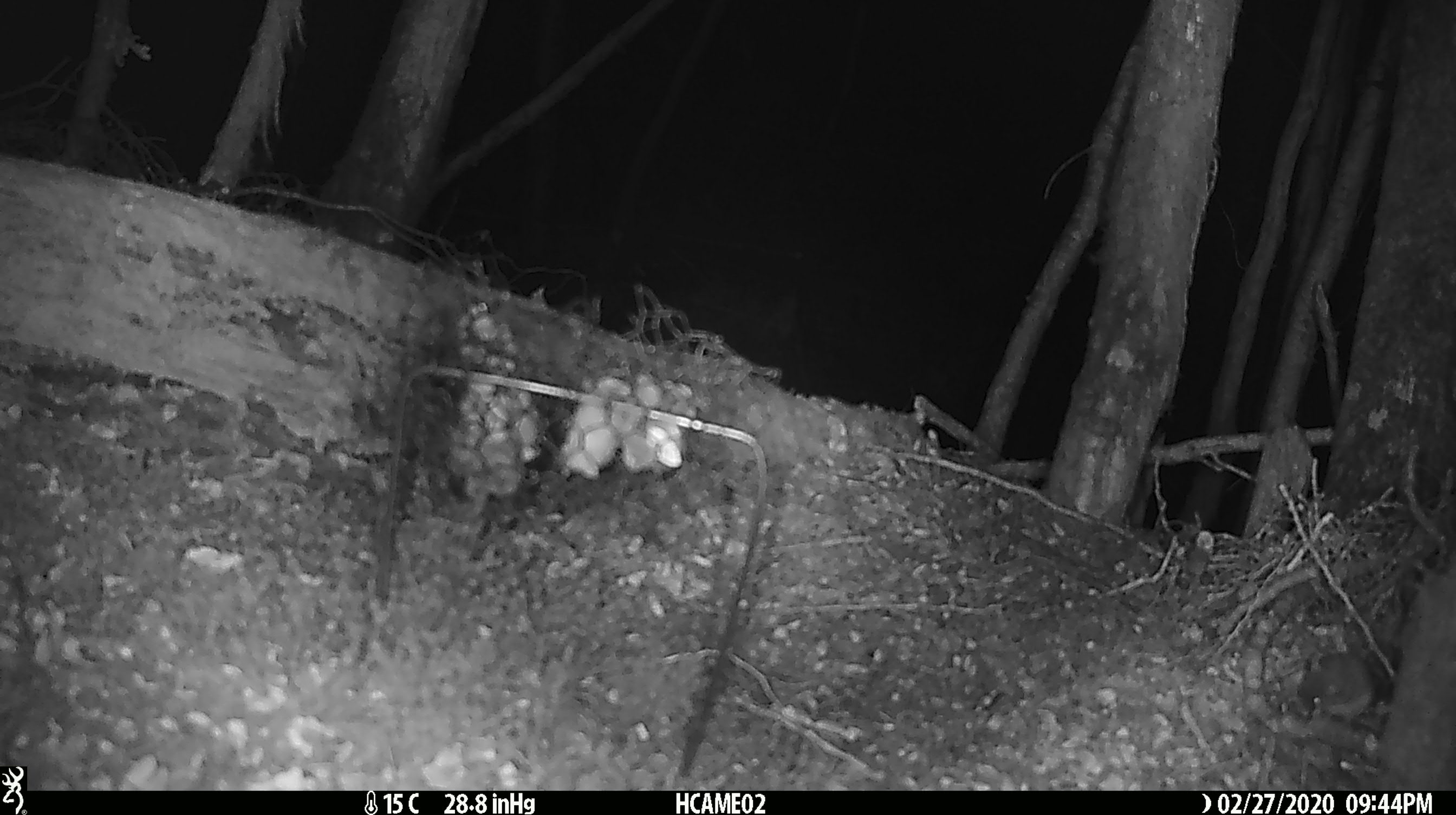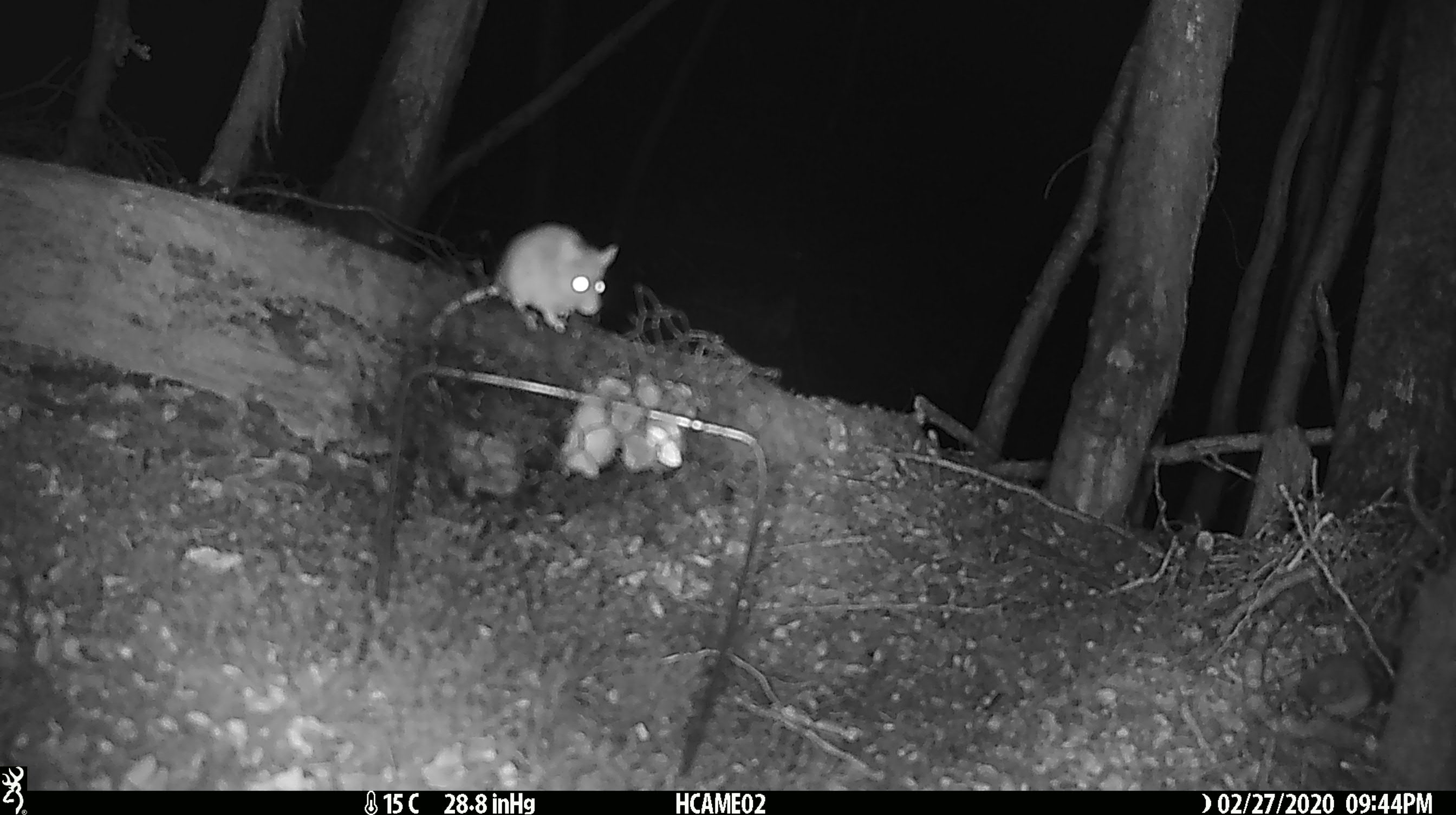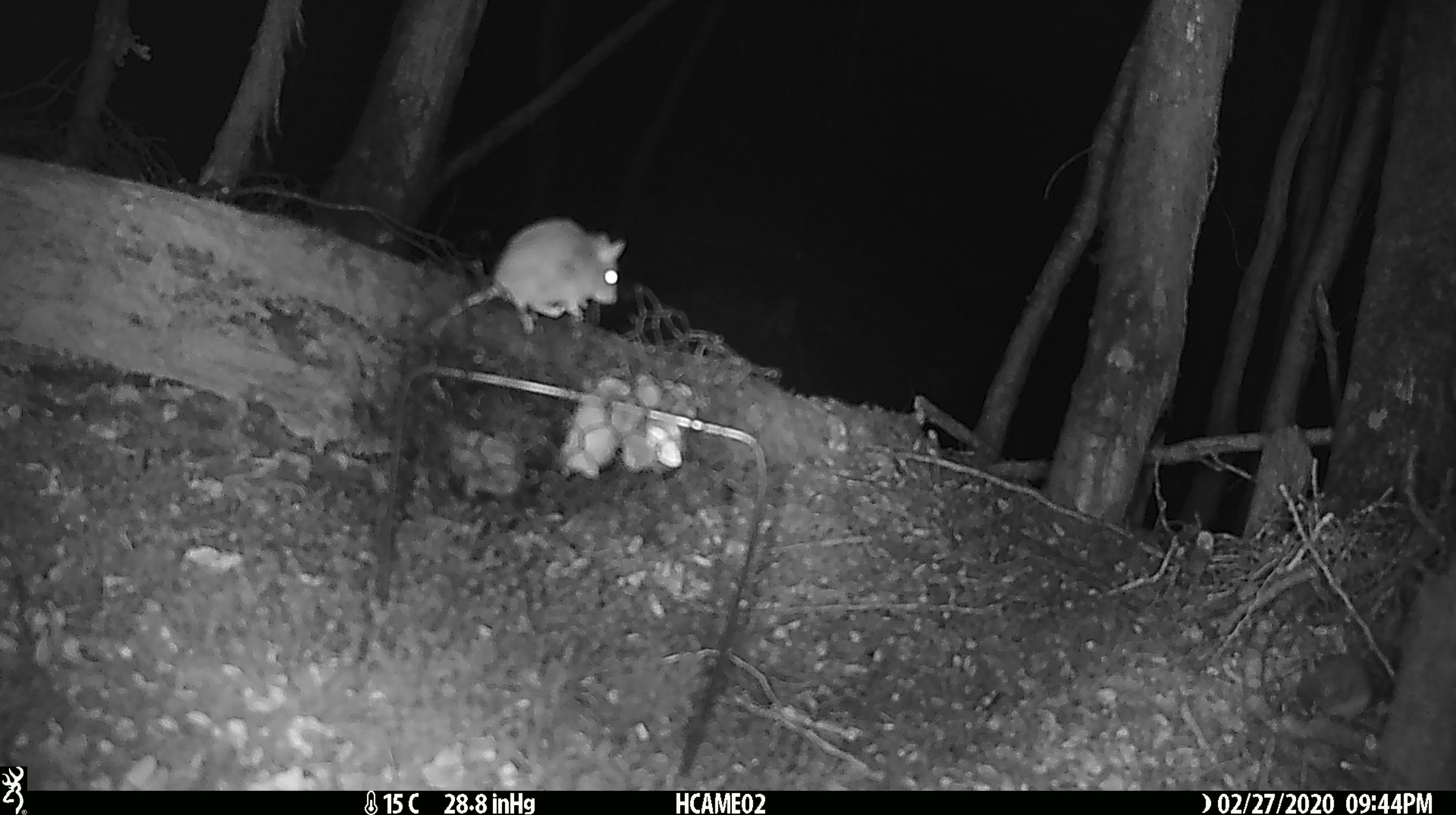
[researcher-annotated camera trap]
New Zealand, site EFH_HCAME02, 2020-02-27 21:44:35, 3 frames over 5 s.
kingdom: Animalia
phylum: Chordata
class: Mammalia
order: Rodentia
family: Muridae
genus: Mus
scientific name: Mus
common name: mouse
Mouse (Mus).